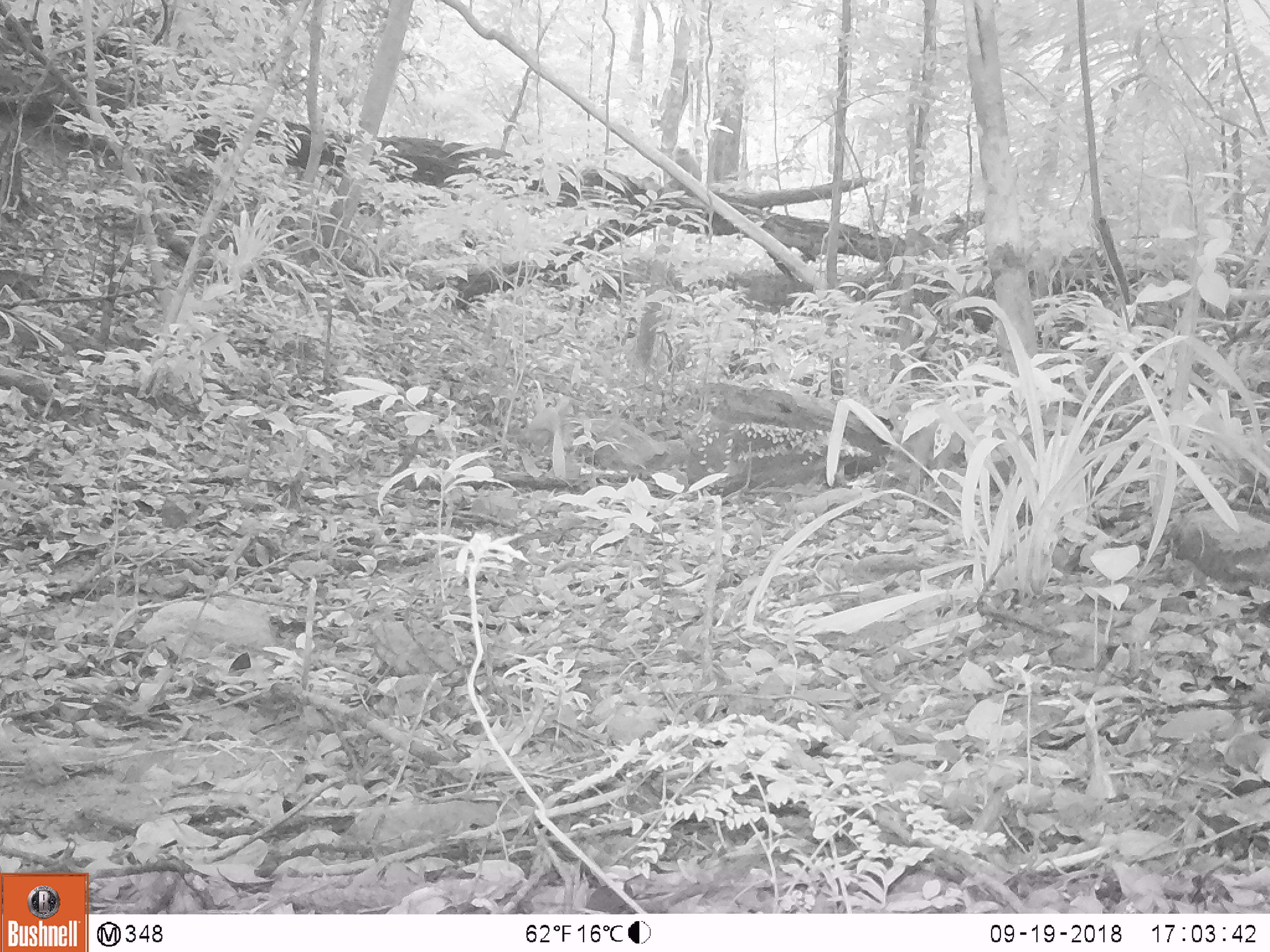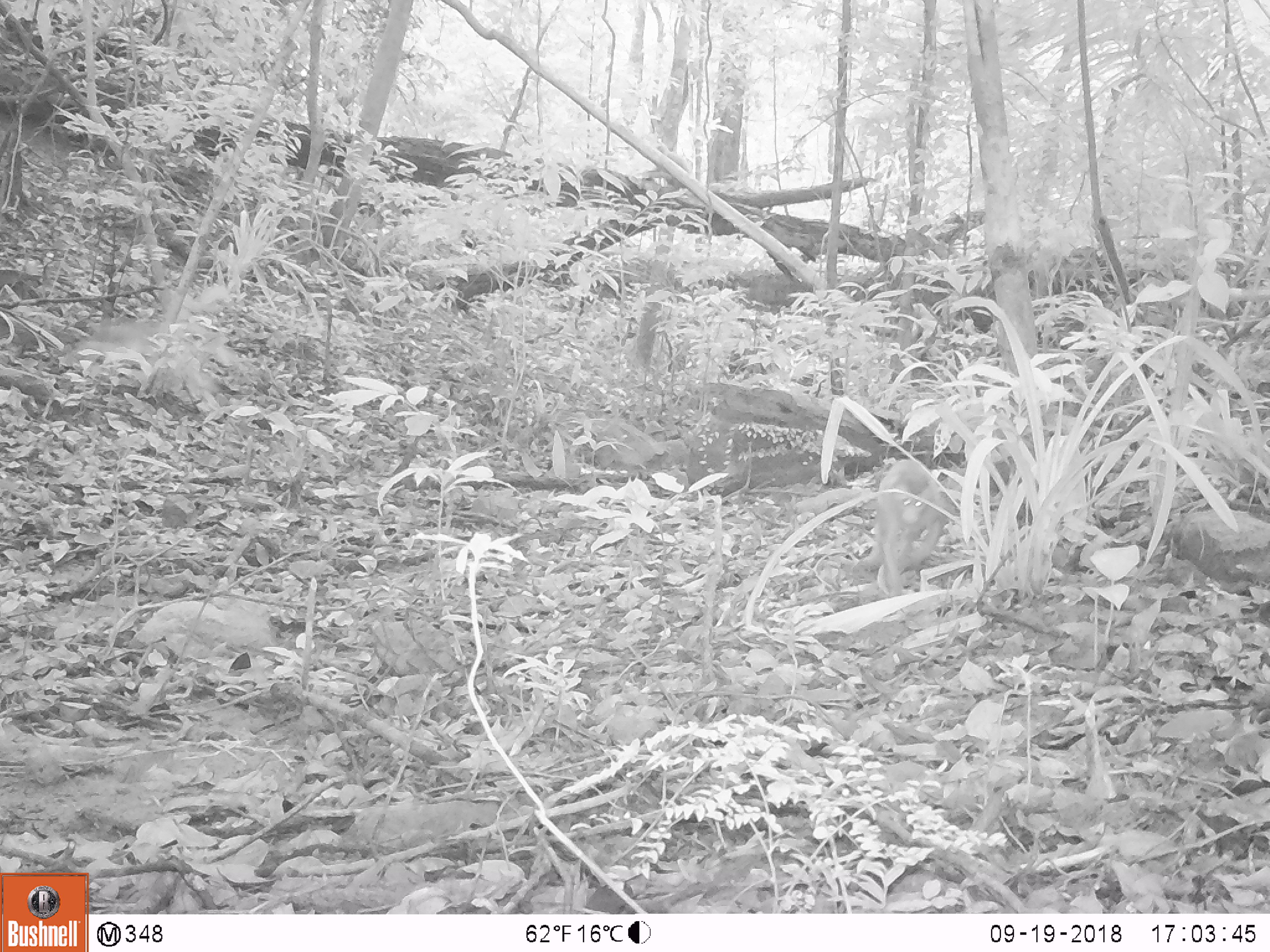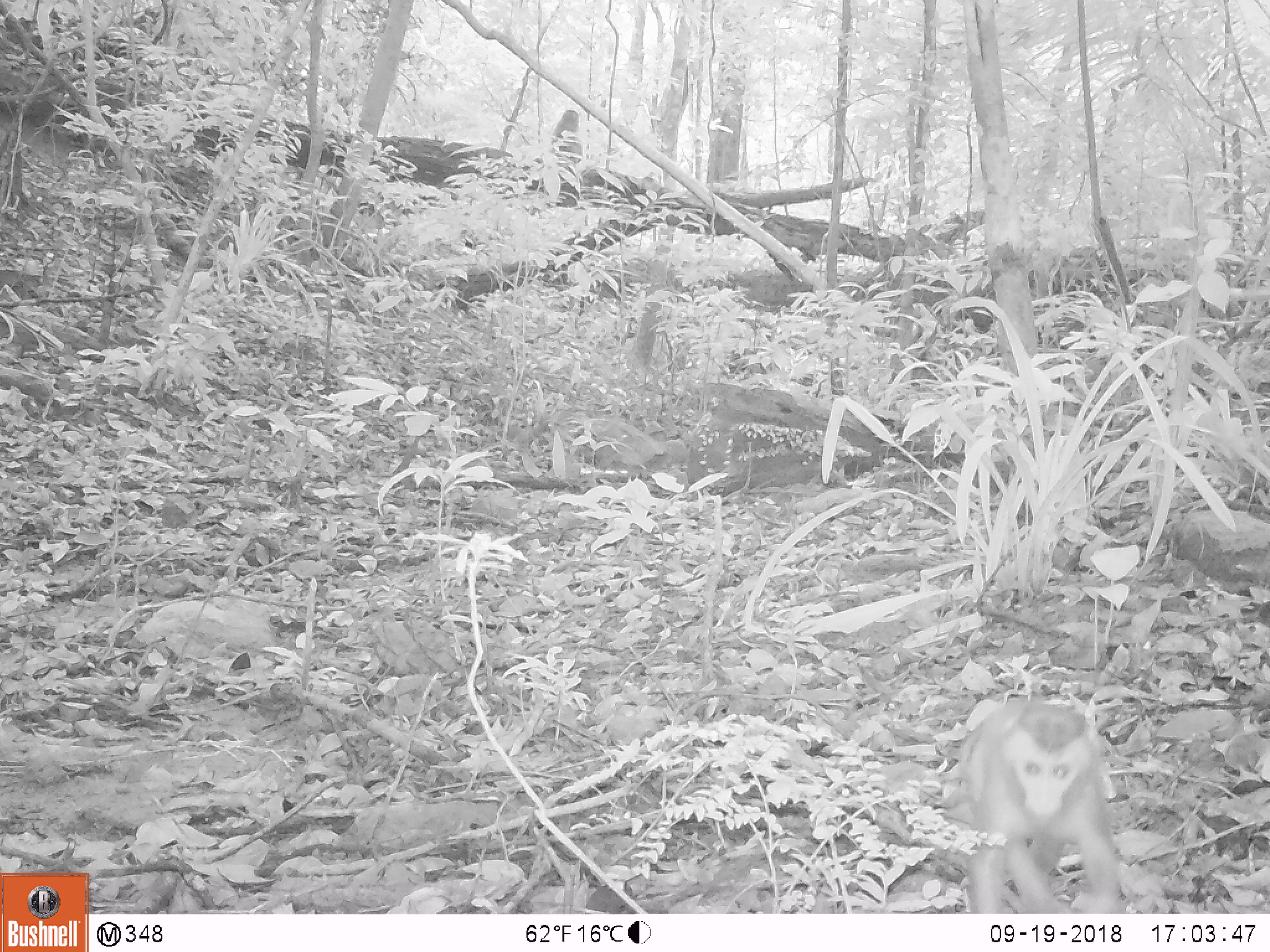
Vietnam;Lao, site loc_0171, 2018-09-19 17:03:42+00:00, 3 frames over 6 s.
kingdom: Animalia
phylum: Chordata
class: Mammalia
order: Primates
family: Cercopithecidae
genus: Macaca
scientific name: Macaca nemestrina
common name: pig-tailed macaque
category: pig tailed macaque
Pig tailed macaque (pig-tailed macaque) (Macaca nemestrina). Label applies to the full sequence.